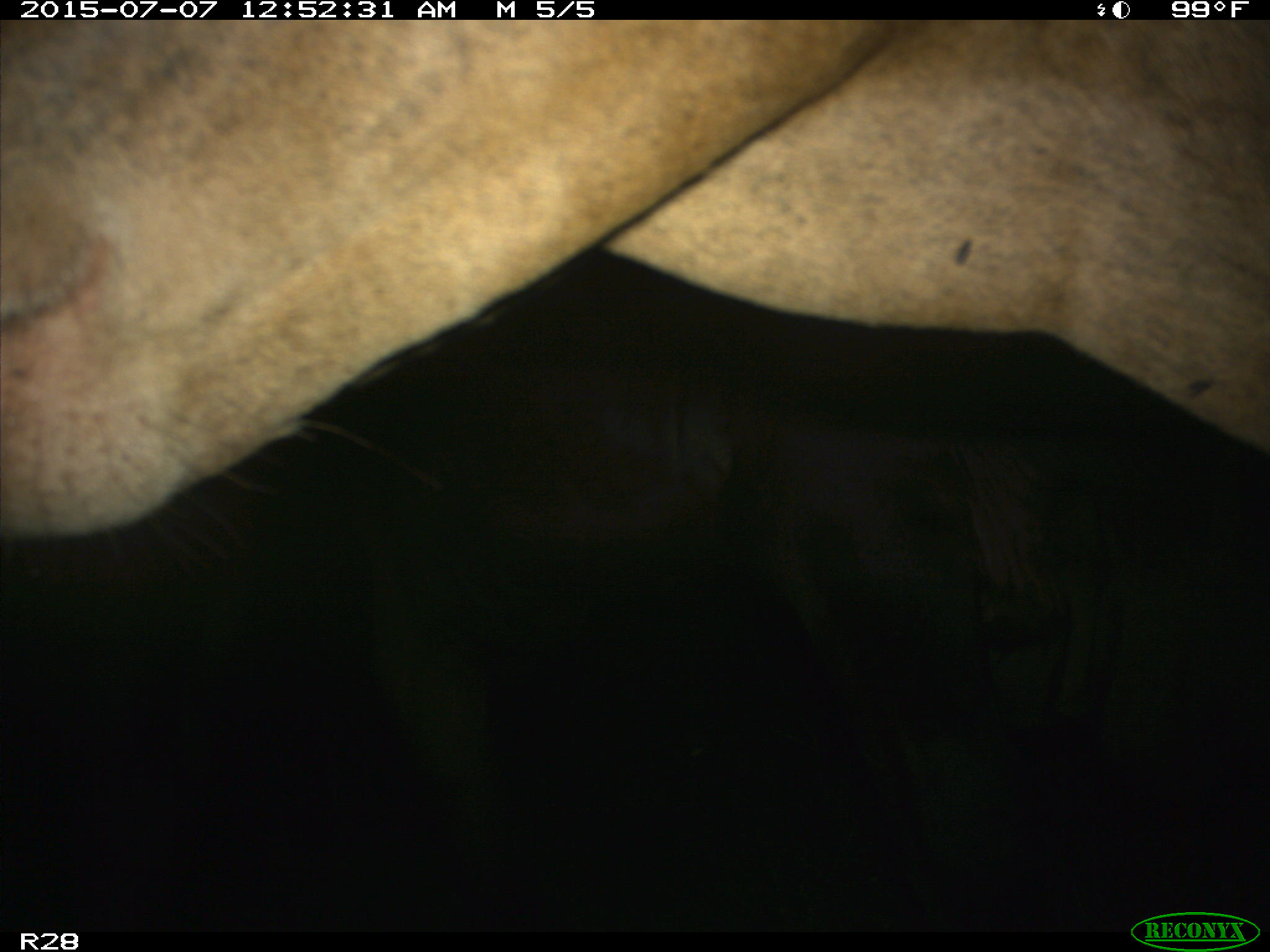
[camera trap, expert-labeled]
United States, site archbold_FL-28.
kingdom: Animalia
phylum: Chordata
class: Mammalia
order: Artiodactyla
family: Bovidae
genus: Bos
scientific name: Bos taurus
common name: domestic cow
Bos taurus (domestic cow).